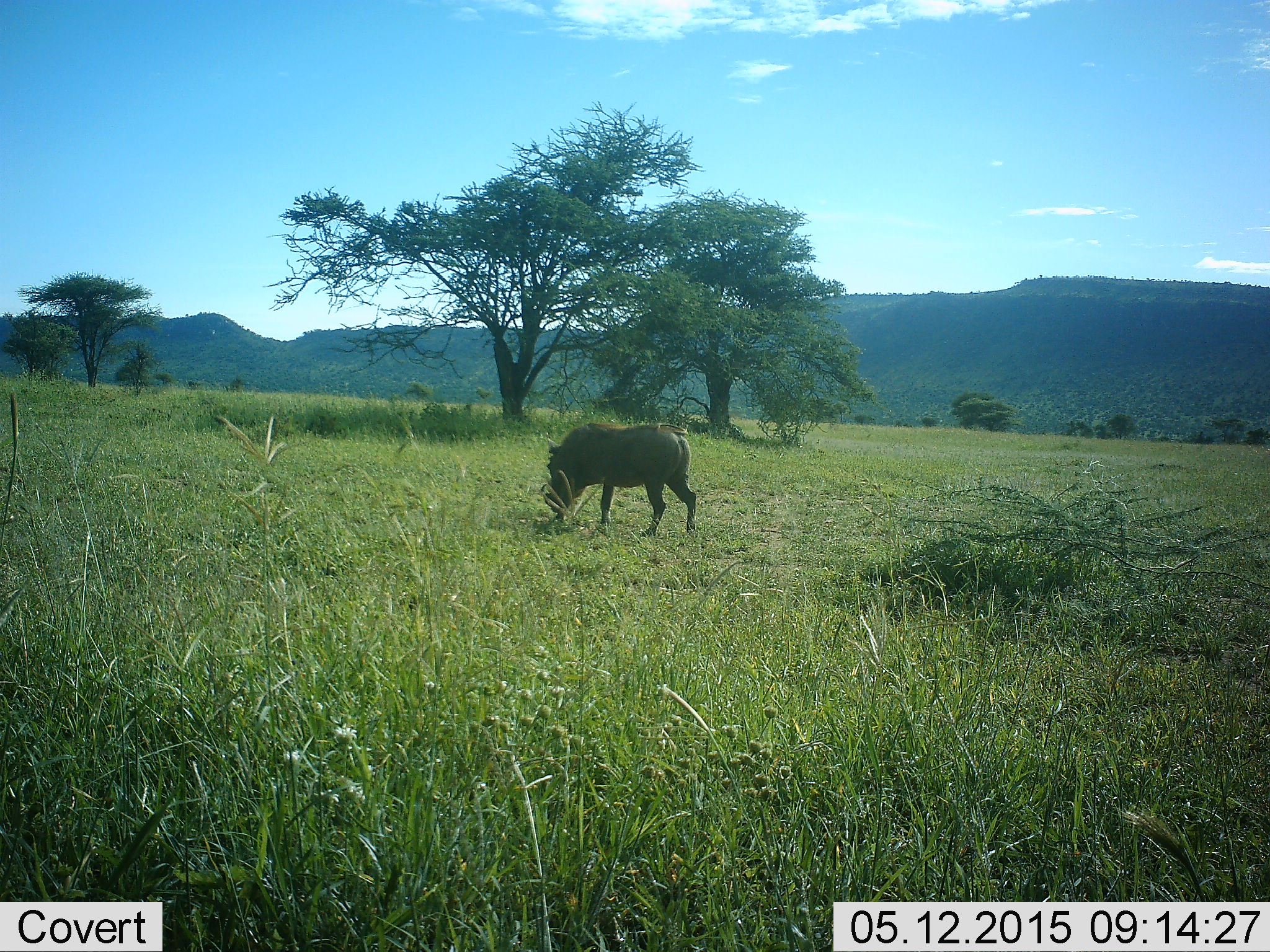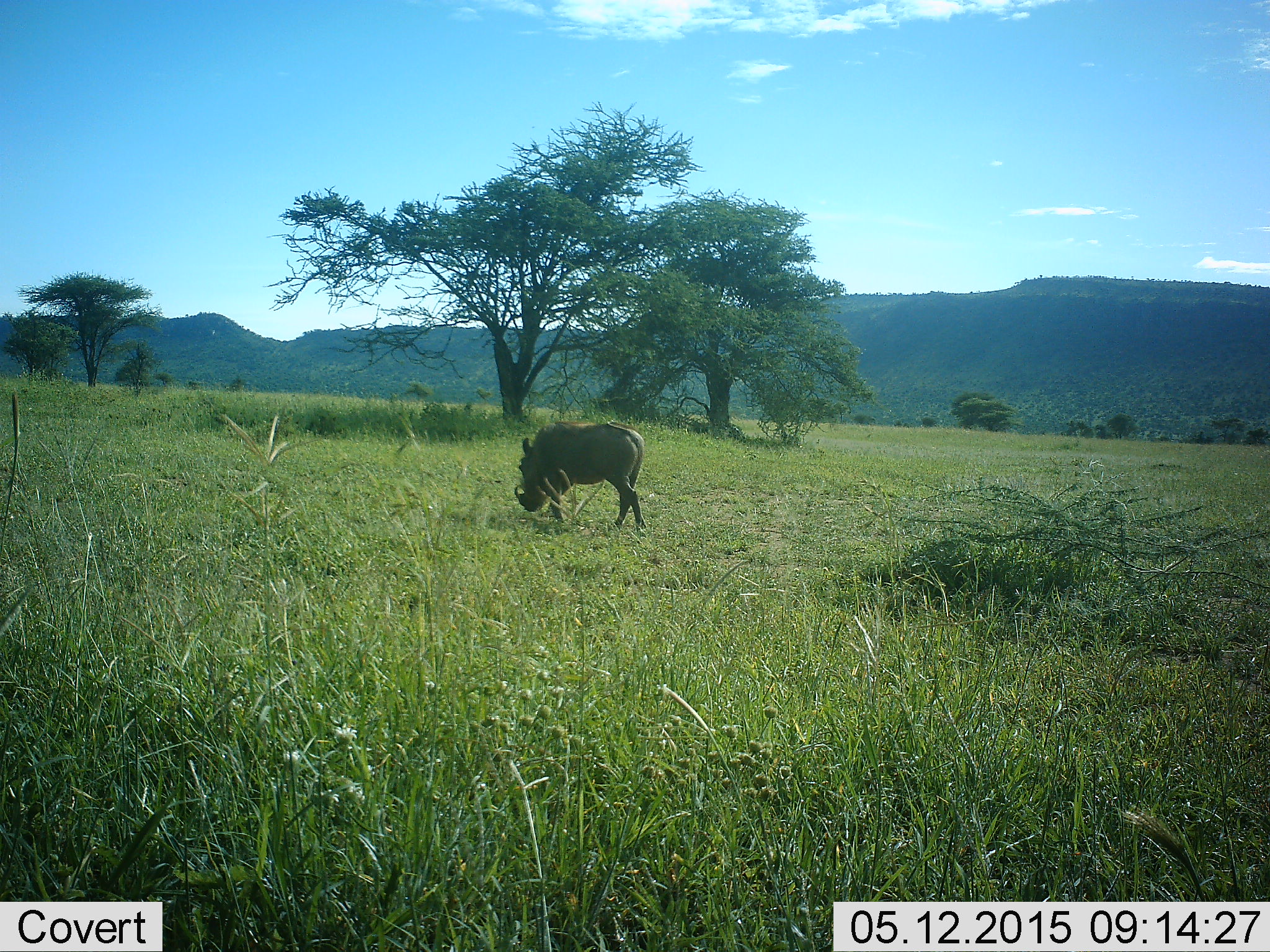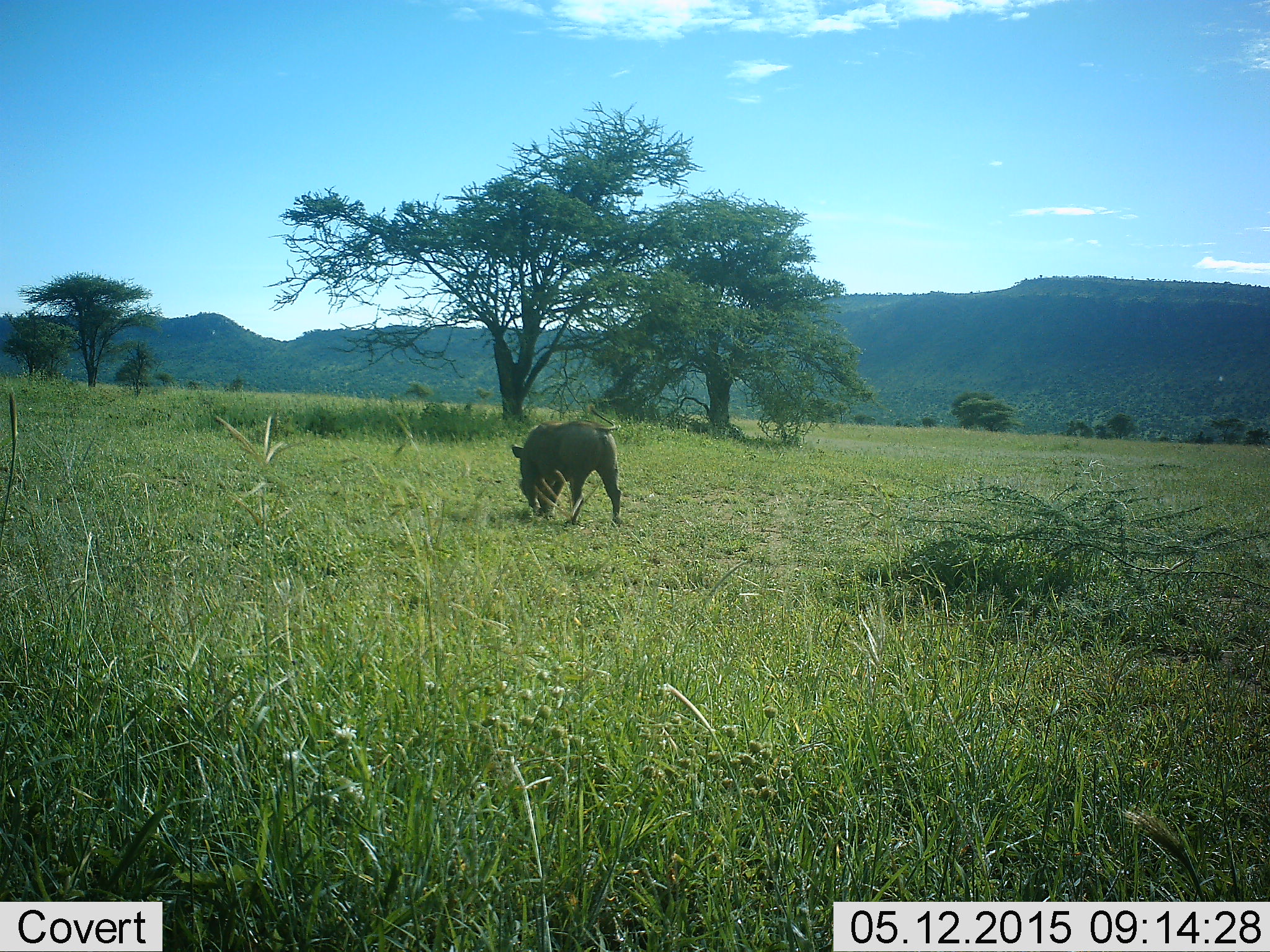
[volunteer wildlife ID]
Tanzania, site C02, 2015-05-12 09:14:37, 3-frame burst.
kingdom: Animalia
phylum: Chordata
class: Mammalia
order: Artiodactyla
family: Suidae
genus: Phacochoerus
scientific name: Phacochoerus africanus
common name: warthog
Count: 1.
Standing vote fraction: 0%.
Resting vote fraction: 0%.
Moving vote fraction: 90%.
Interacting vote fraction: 0%.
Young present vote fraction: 0%.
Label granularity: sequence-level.